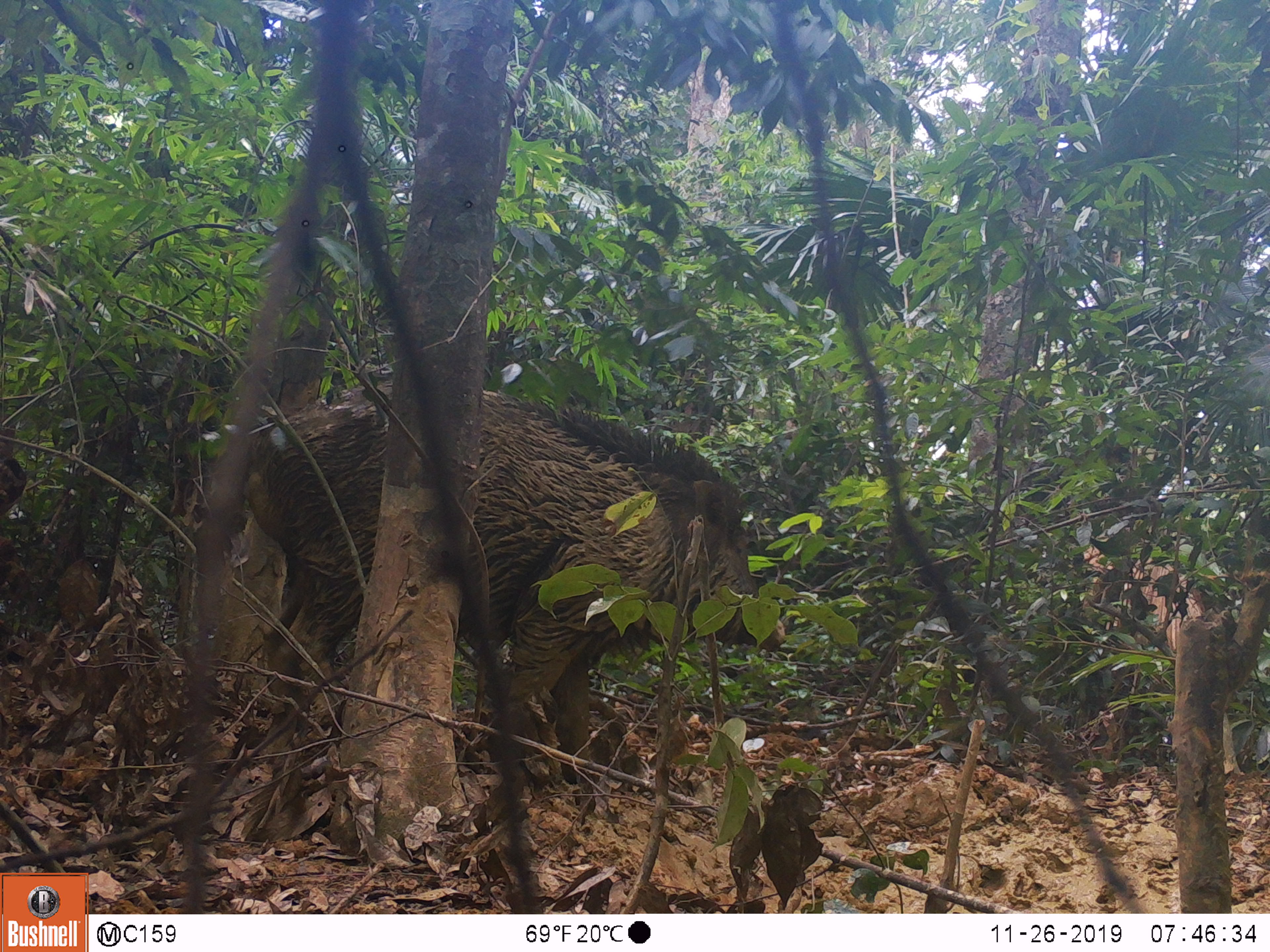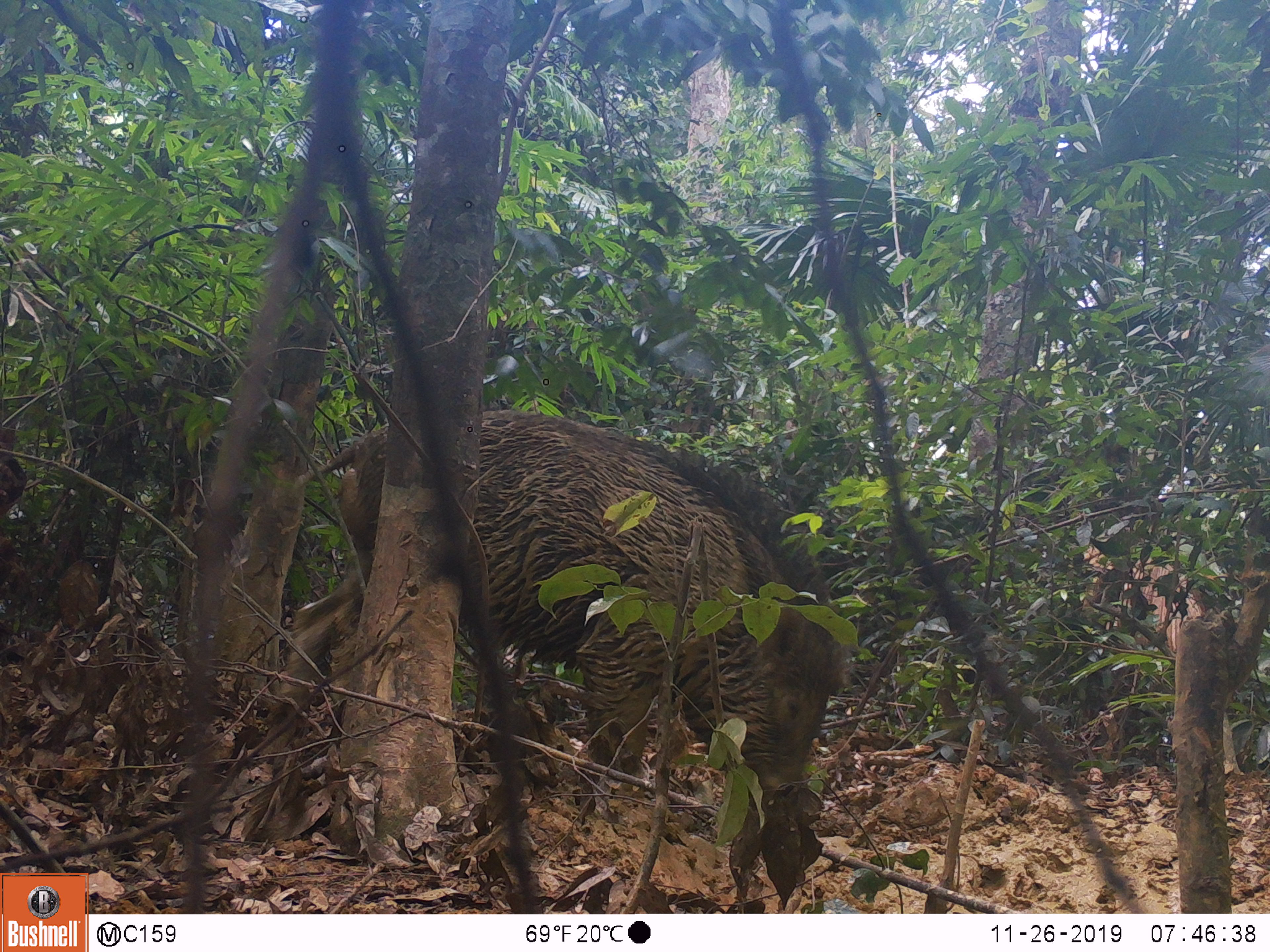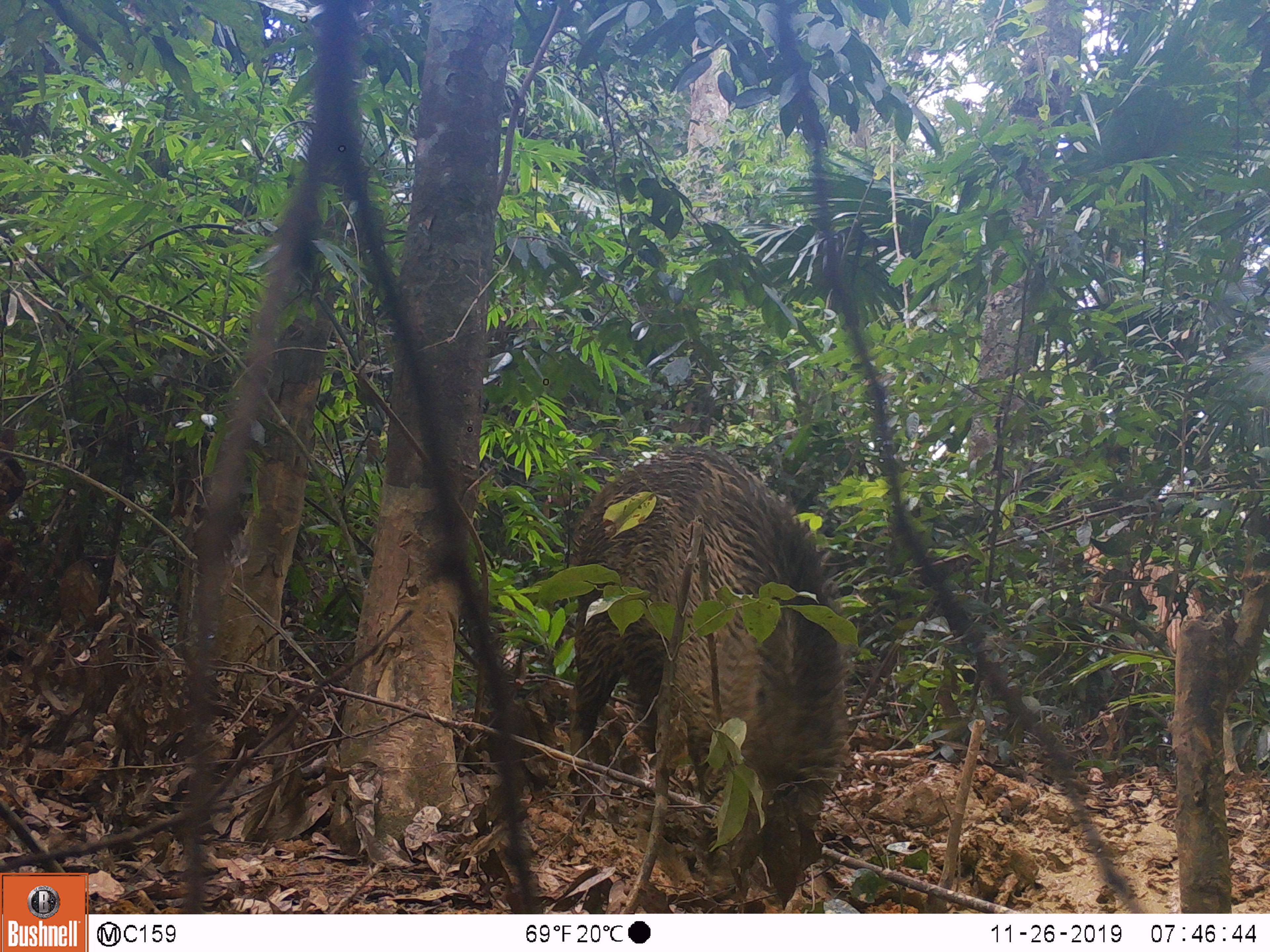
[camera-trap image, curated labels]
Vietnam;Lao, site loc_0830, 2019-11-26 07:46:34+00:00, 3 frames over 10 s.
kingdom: Animalia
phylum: Chordata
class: Mammalia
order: Artiodactyla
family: Suidae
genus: Sus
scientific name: Sus scrofa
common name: eurasian wild pig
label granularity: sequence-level